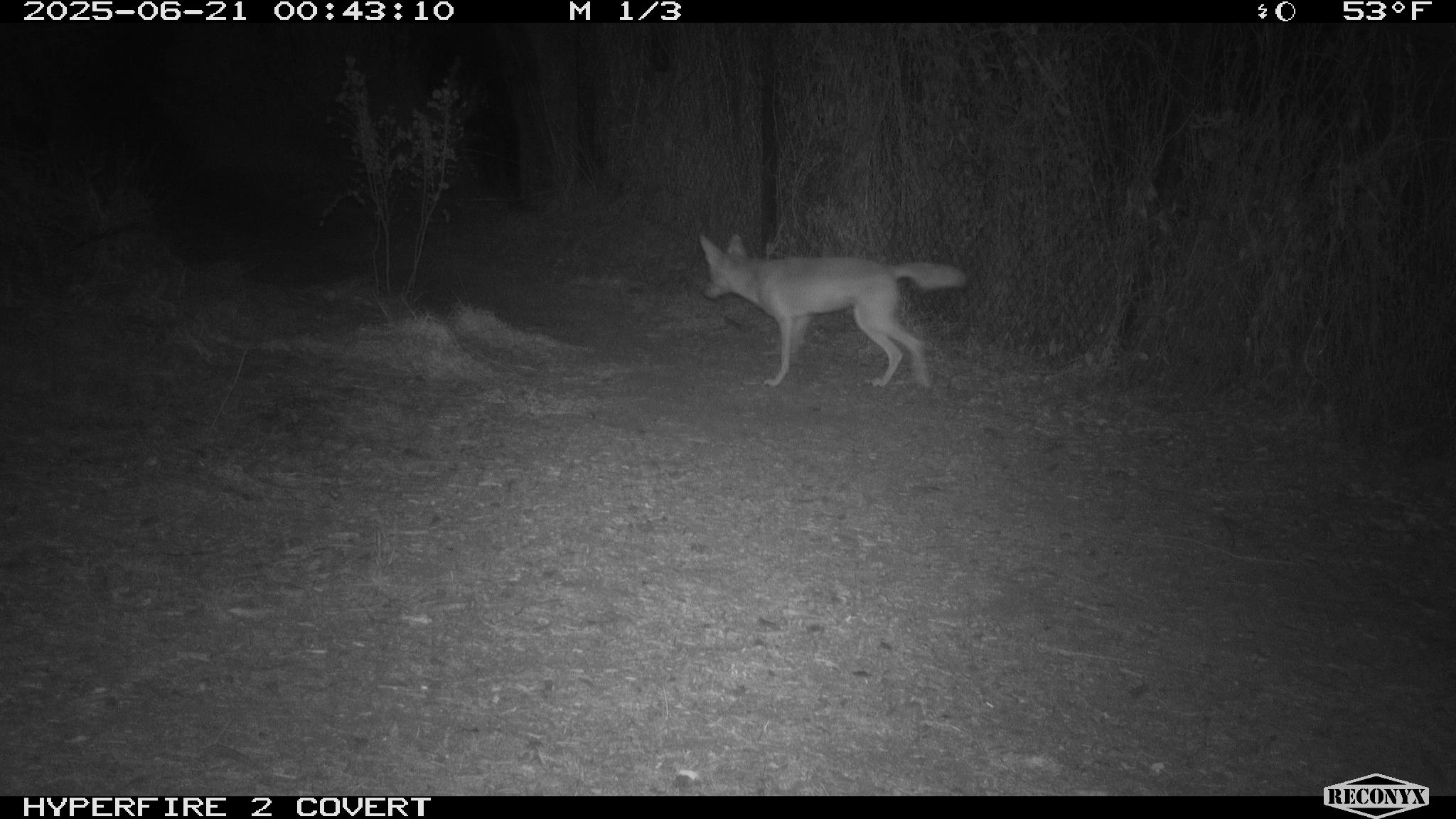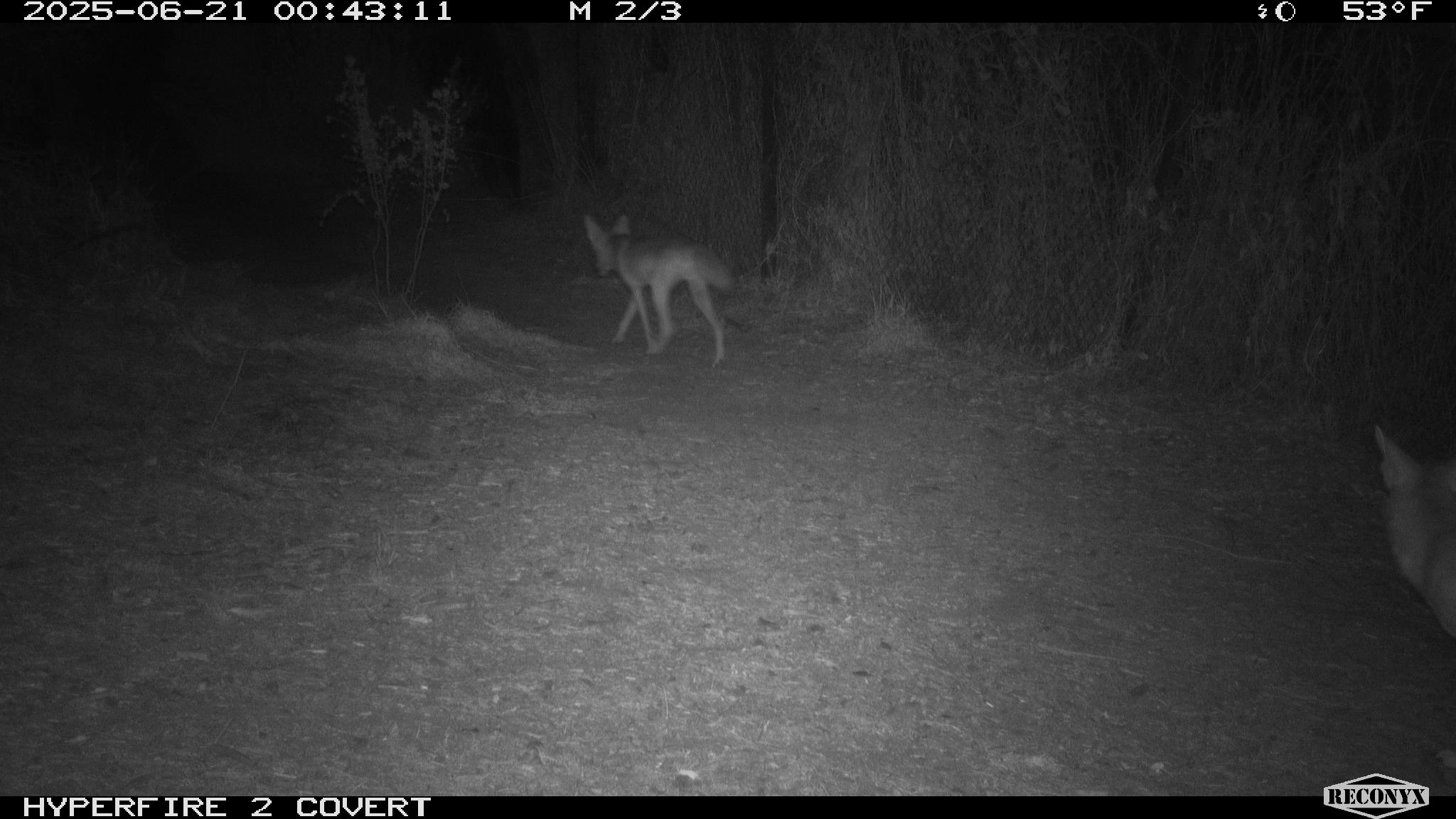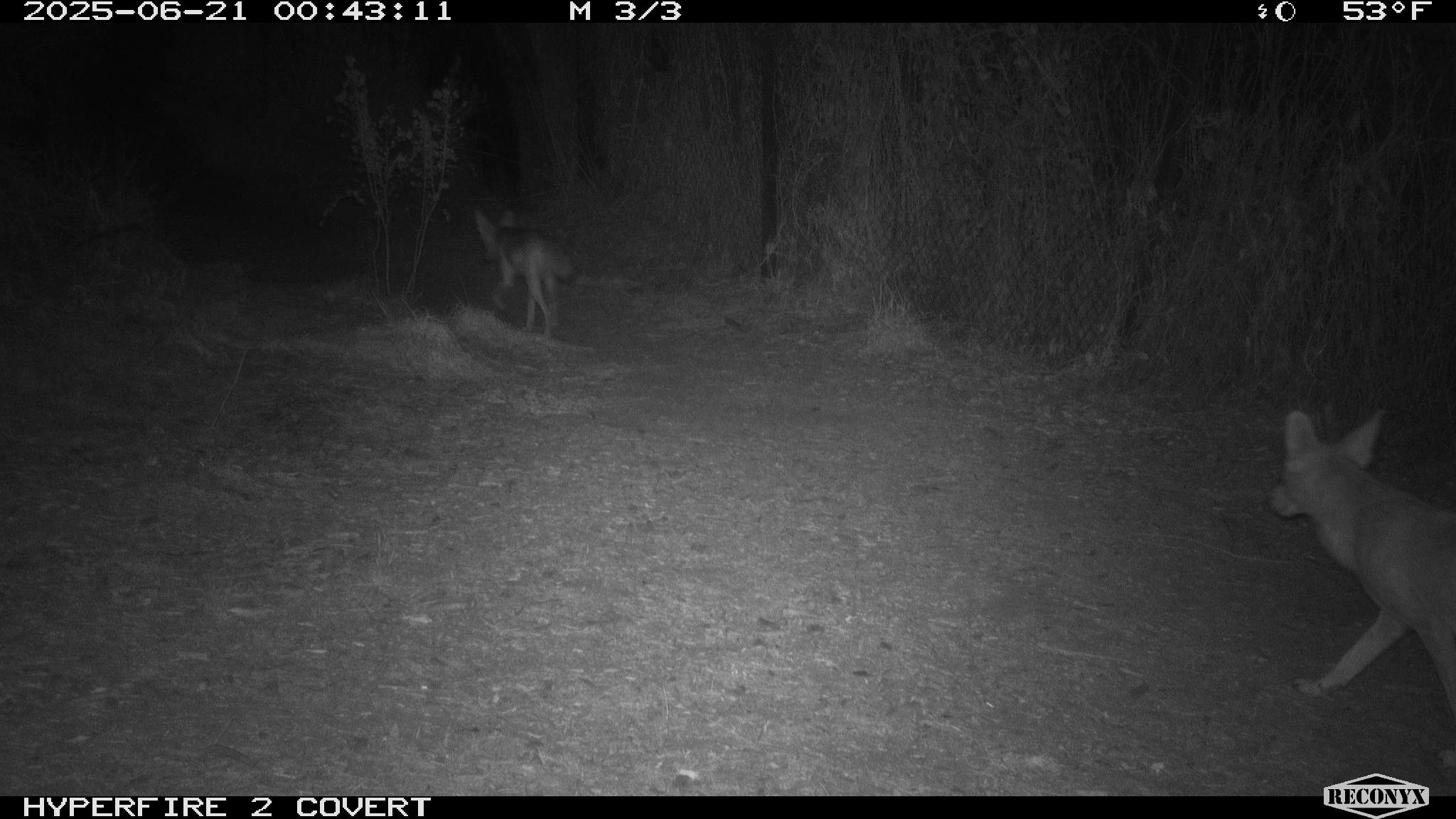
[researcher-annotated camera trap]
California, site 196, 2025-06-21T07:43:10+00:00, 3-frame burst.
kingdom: Animalia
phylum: Chordata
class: Mammalia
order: Carnivora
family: Canidae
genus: Canis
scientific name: Canis latrans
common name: coyote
Coyote (Canis latrans).